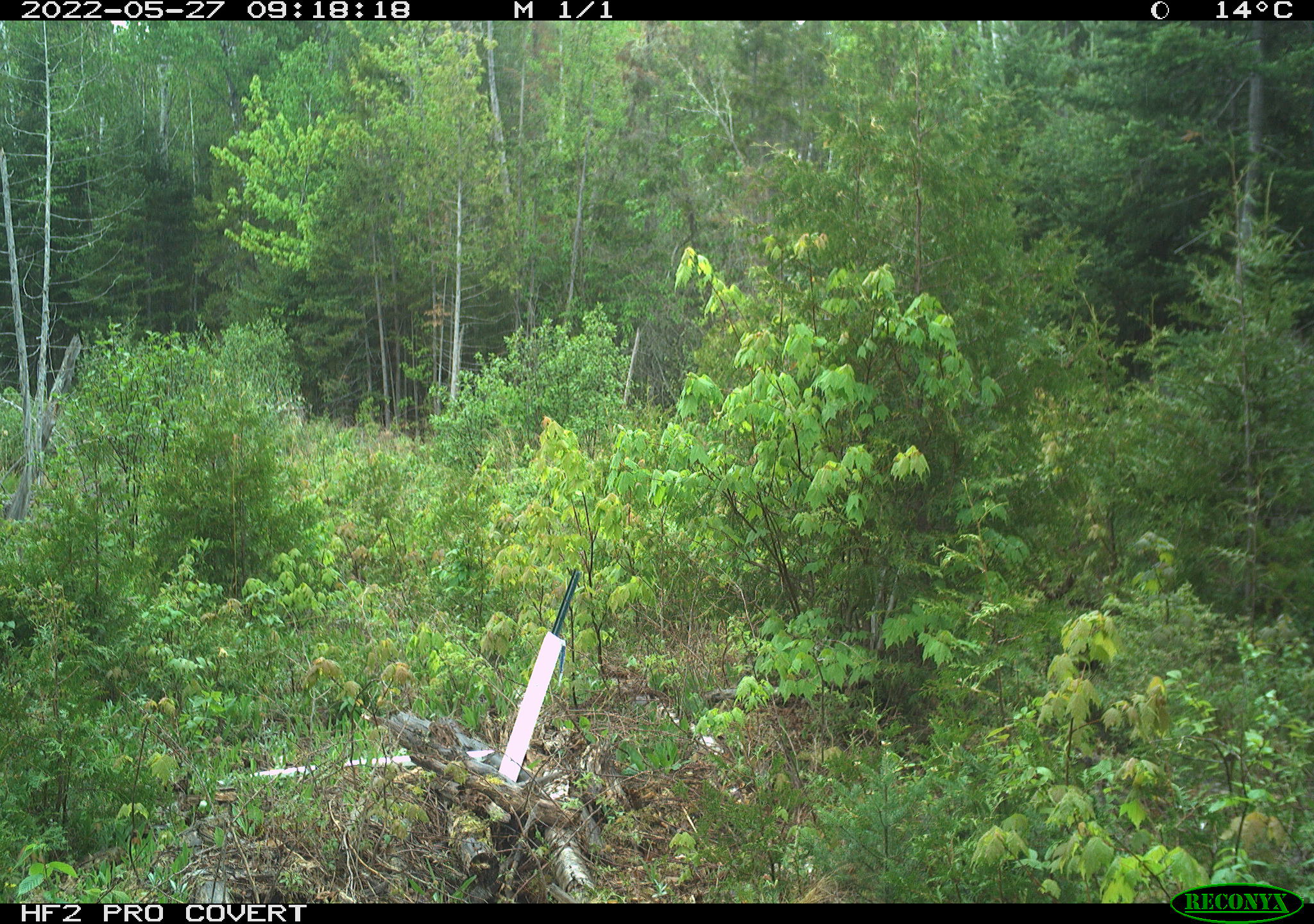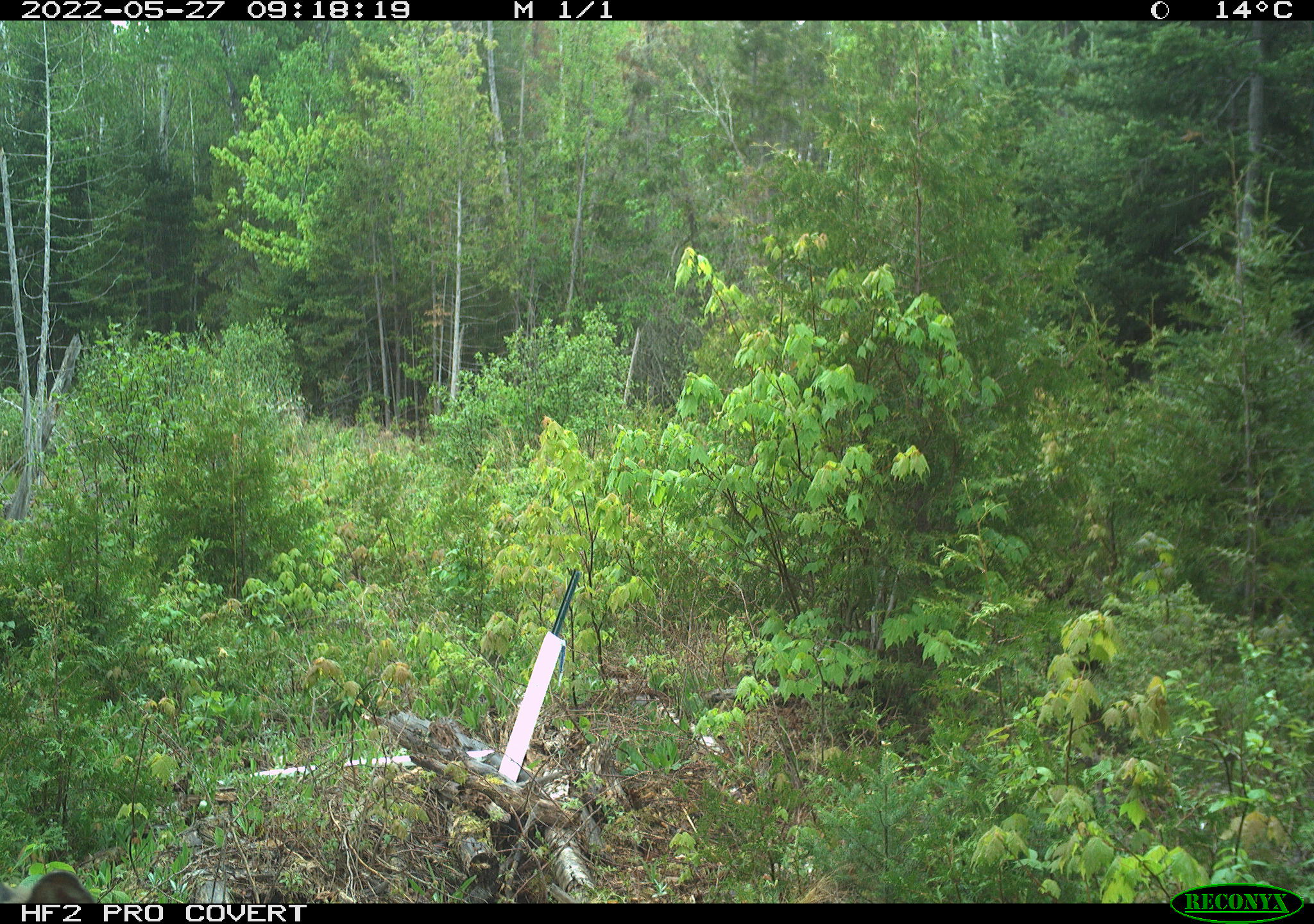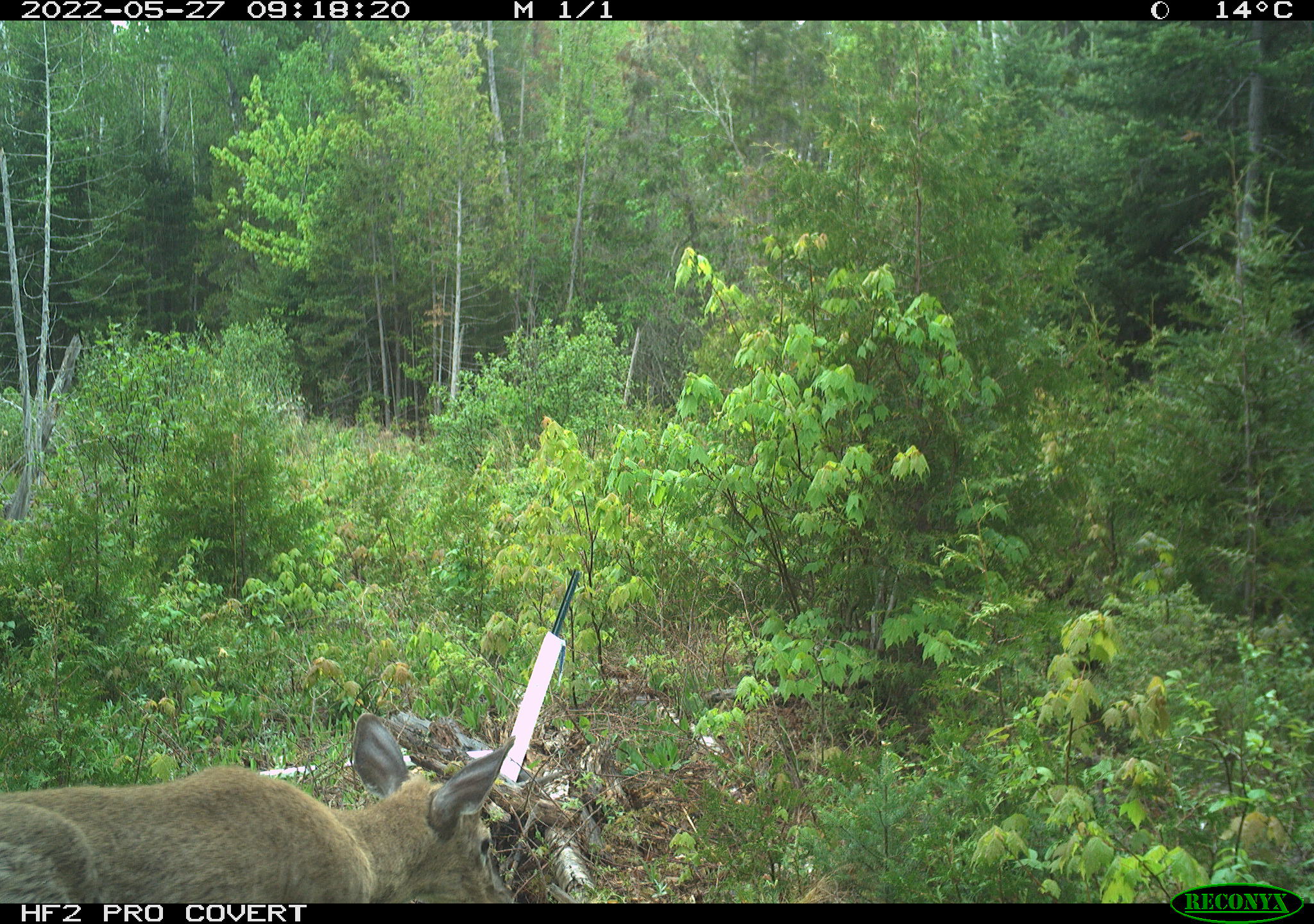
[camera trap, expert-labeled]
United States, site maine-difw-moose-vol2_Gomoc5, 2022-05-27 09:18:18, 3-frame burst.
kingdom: Animalia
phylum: Chordata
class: Mammalia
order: Artiodactyla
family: Cervidae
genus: Odocoileus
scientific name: Odocoileus virginianus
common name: white-tailed deer